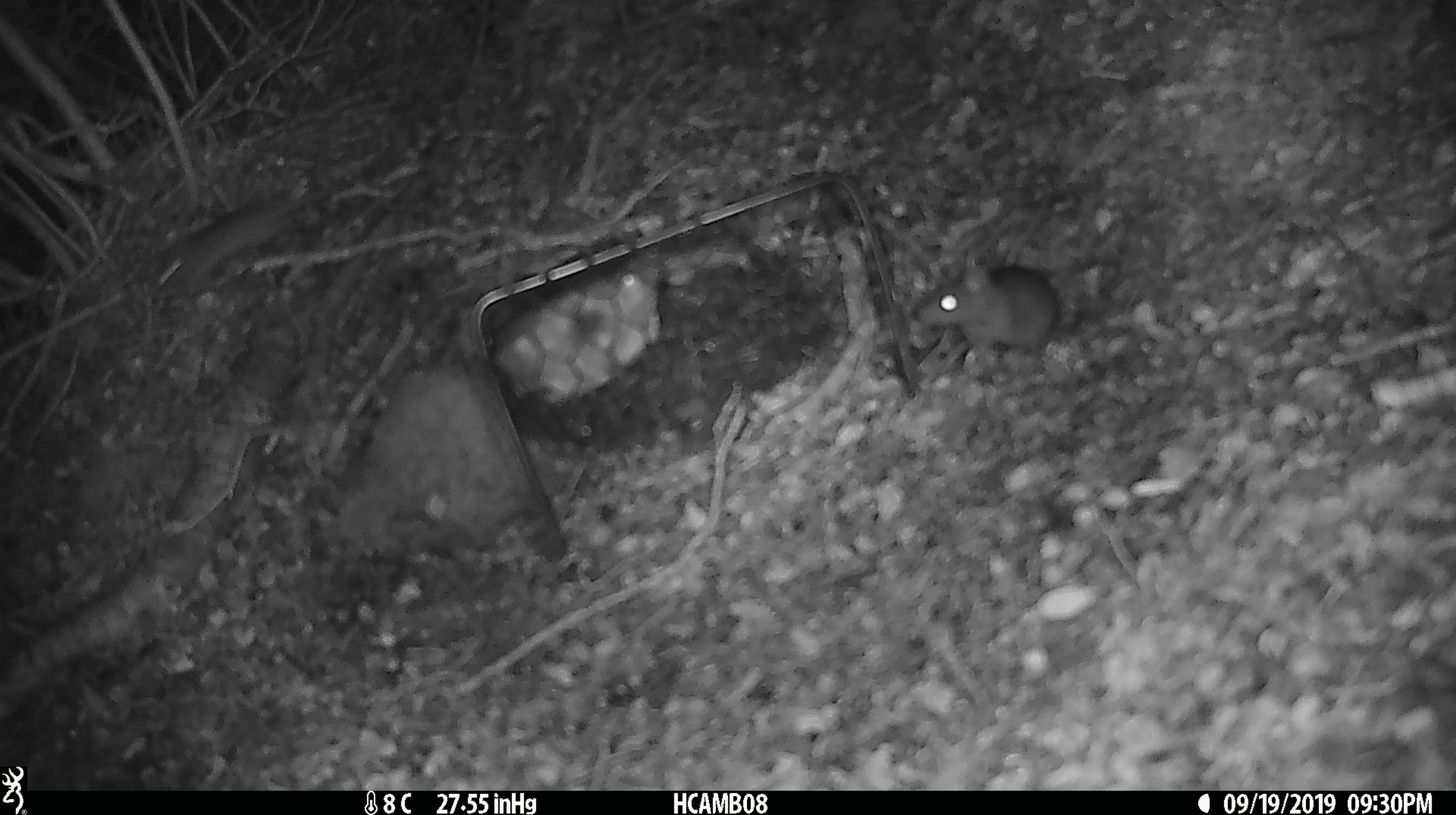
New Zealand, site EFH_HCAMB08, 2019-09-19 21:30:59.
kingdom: Animalia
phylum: Chordata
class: Mammalia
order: Rodentia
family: Muridae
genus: Mus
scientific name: Mus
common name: mouse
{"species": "mouse (Mus)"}